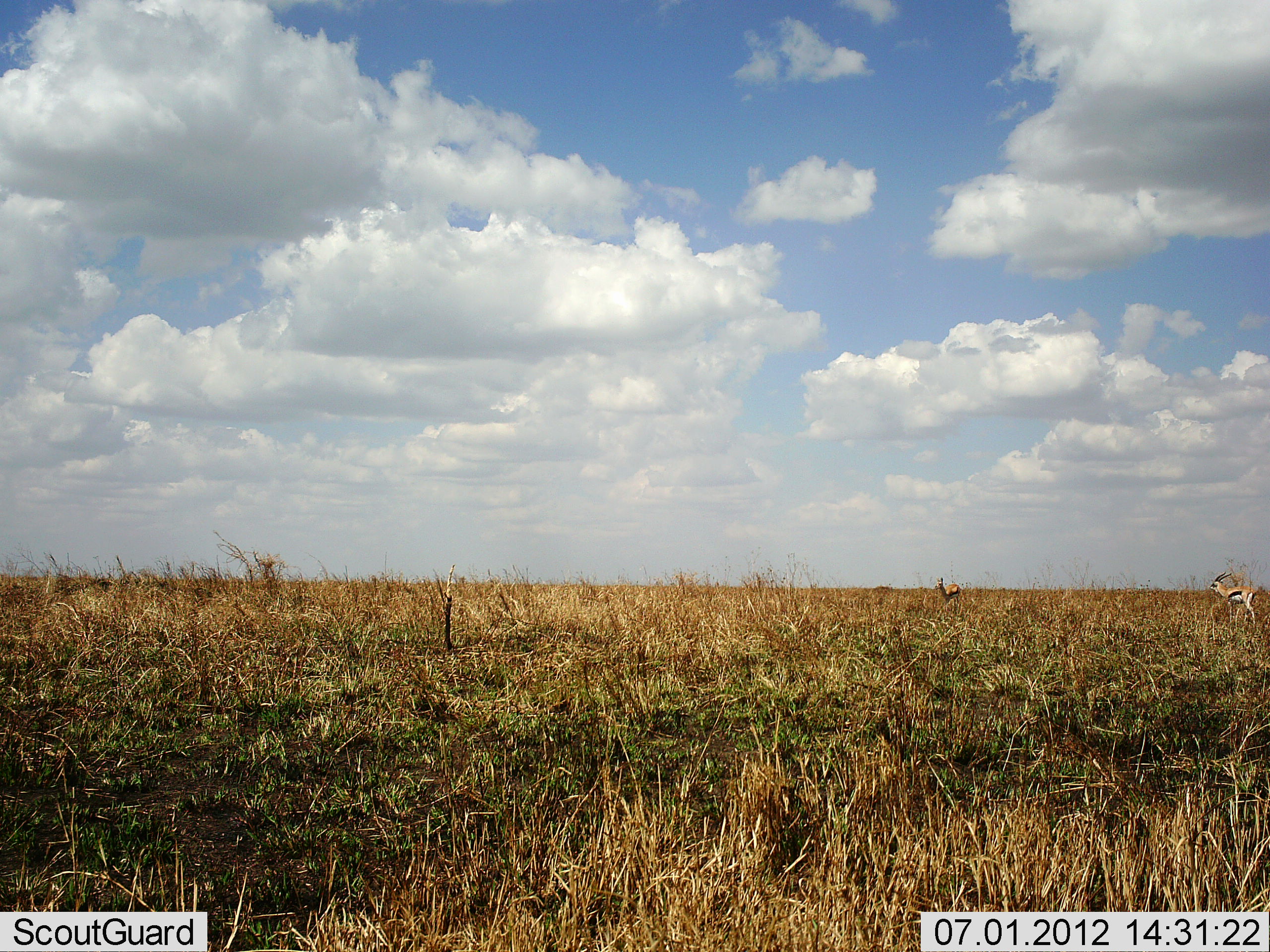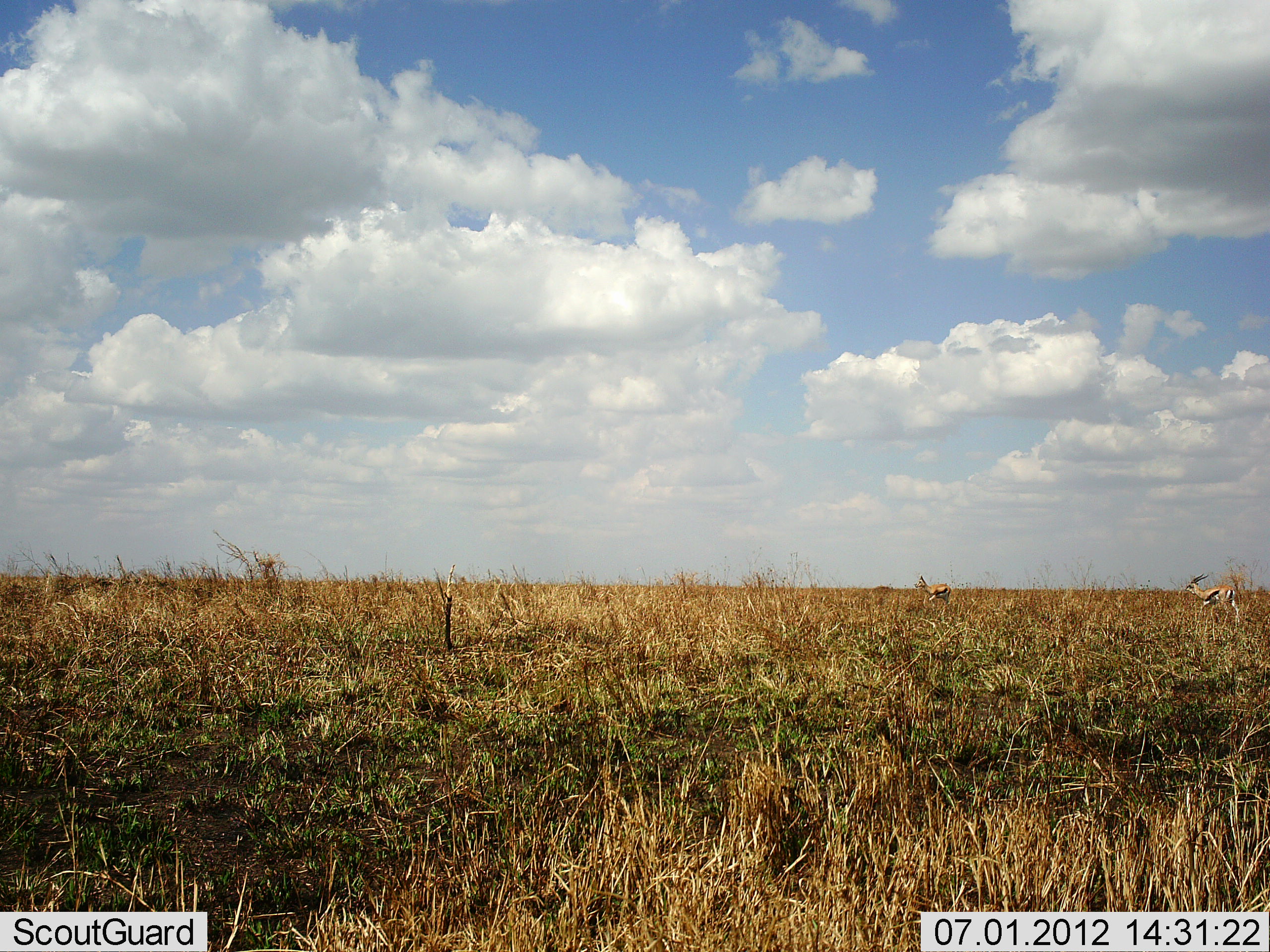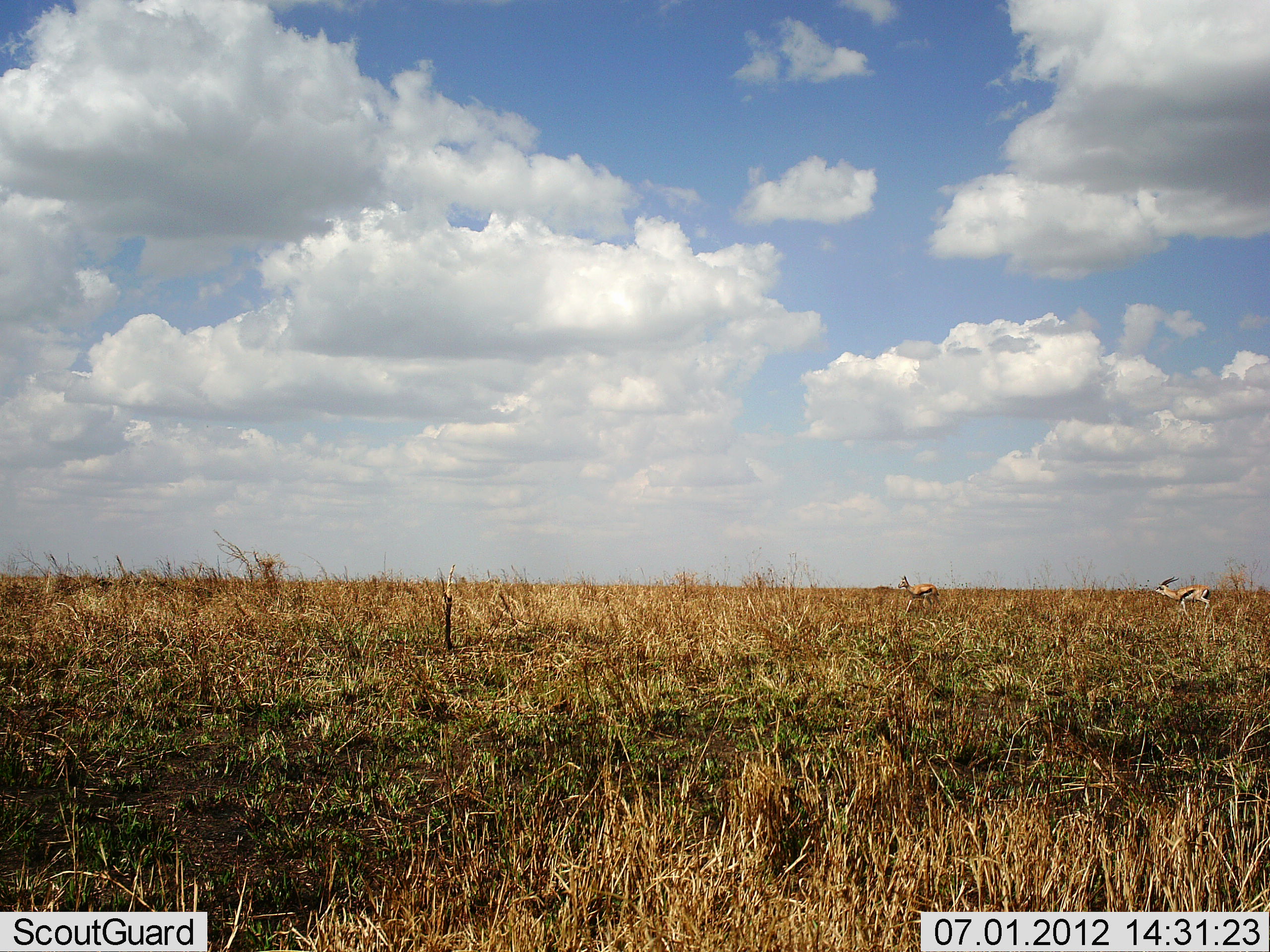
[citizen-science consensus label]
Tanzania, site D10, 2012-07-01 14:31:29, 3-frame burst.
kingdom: Animalia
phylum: Chordata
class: Mammalia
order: Artiodactyla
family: Bovidae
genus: Eudorcas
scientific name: Eudorcas thomsonii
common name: thomson's gazelle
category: gazellethomsons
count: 2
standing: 100%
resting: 0%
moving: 0%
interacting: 0%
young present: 0%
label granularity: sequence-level